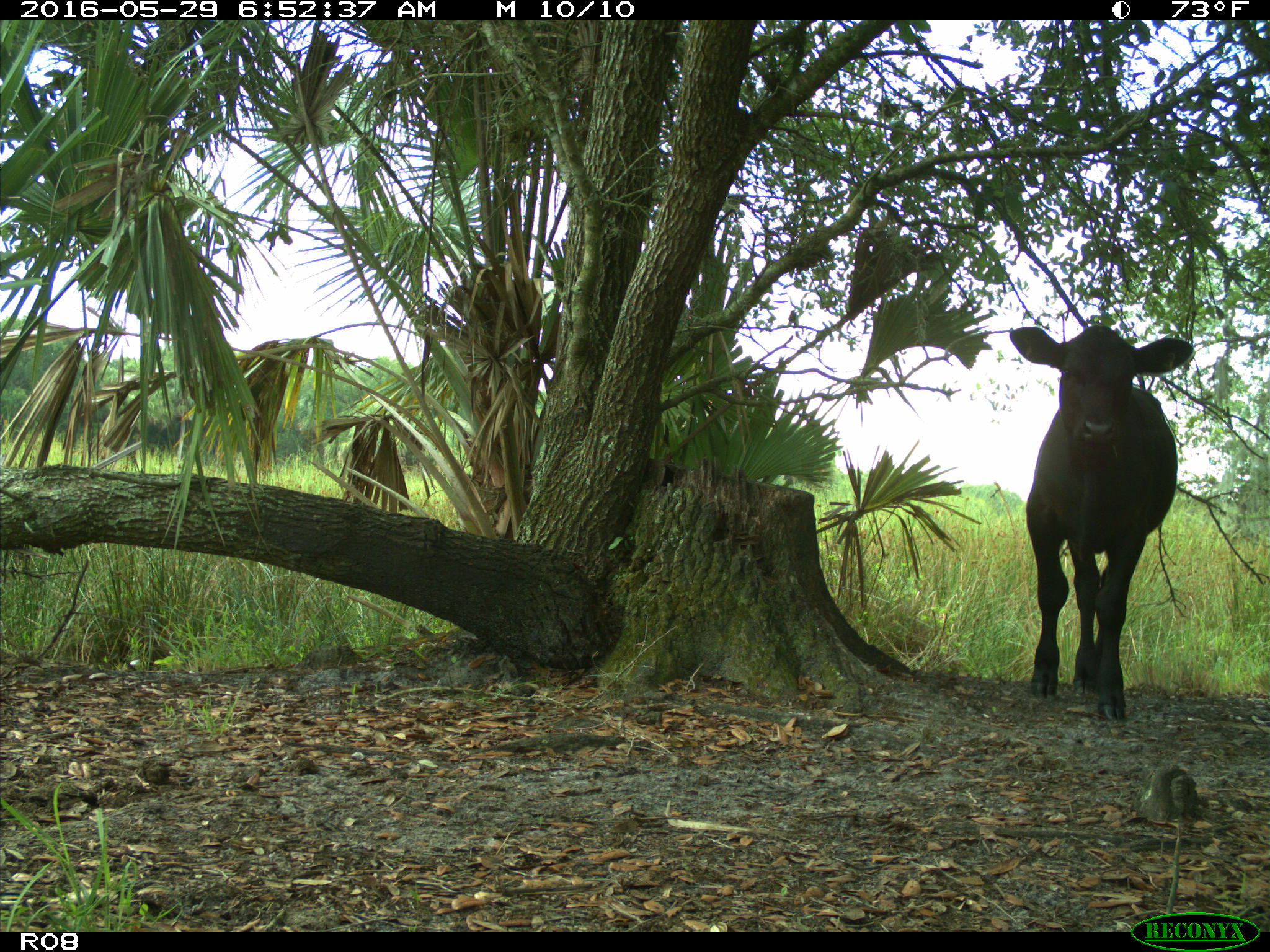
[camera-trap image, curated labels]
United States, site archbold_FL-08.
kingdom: Animalia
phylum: Chordata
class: Mammalia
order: Artiodactyla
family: Bovidae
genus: Bos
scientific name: Bos taurus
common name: domestic cow